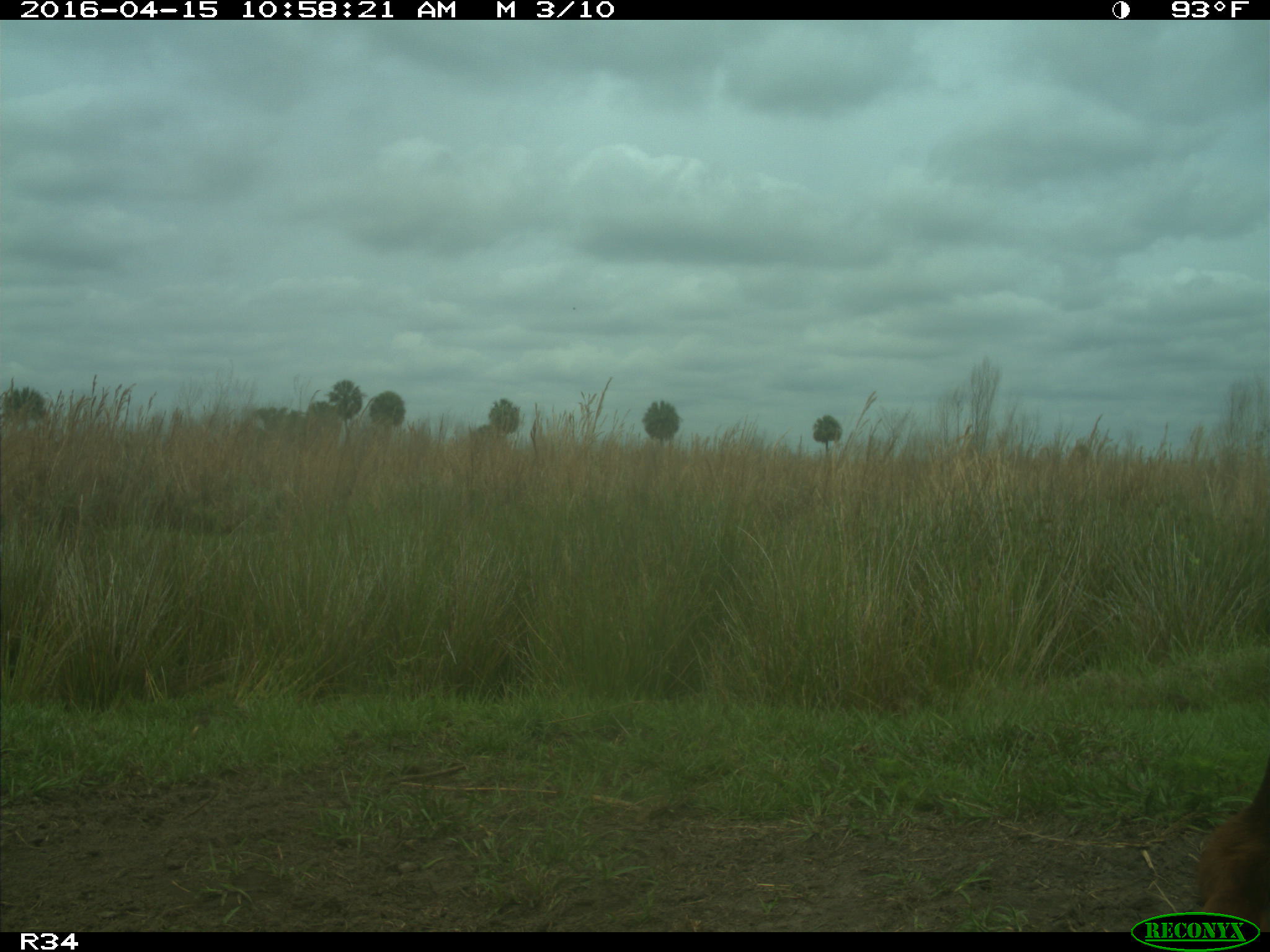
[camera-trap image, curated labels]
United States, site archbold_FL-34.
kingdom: Animalia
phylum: Chordata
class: Mammalia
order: Artiodactyla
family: Bovidae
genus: Bos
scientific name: Bos taurus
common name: domestic cow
Bos taurus (domestic cow).